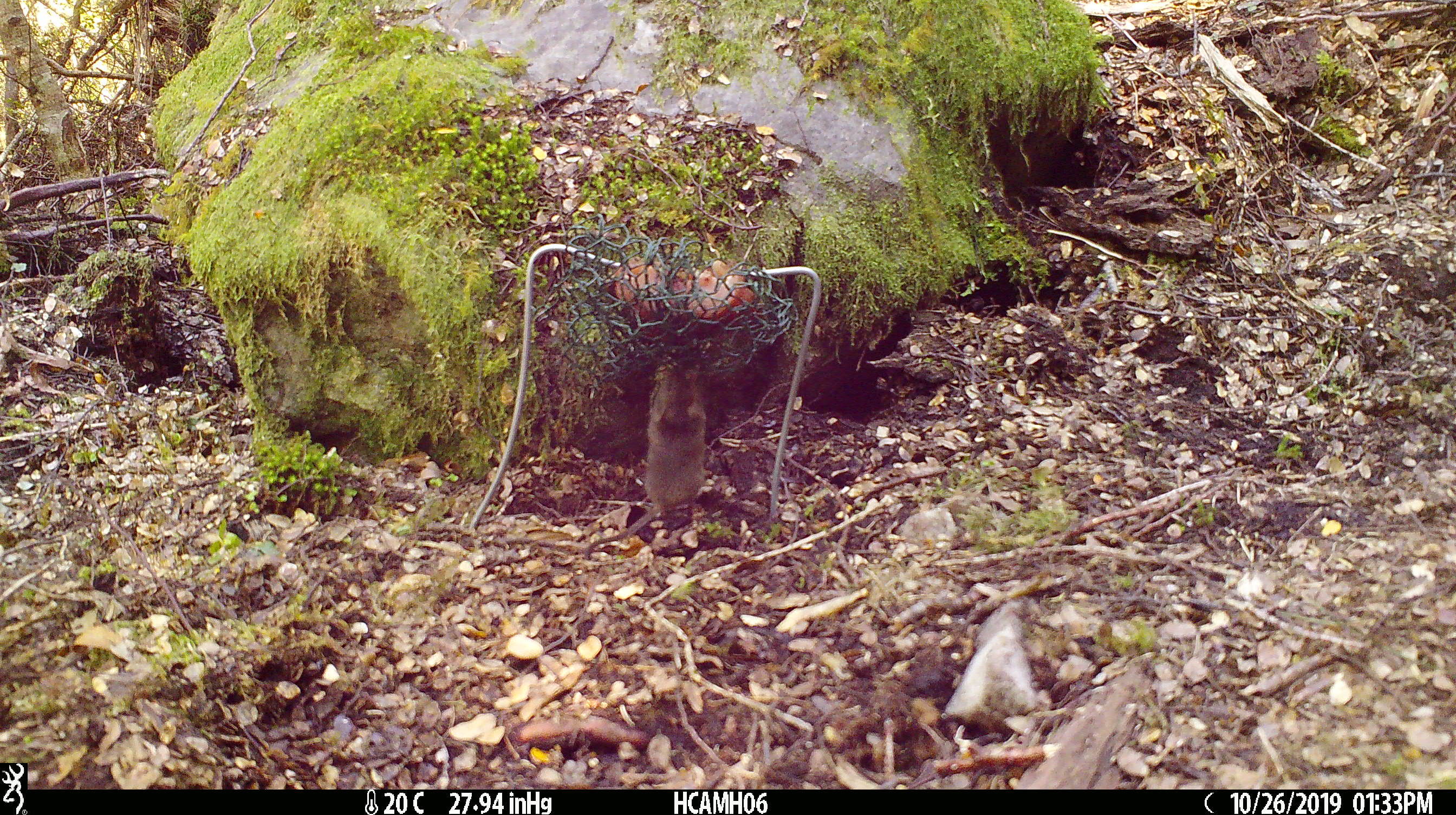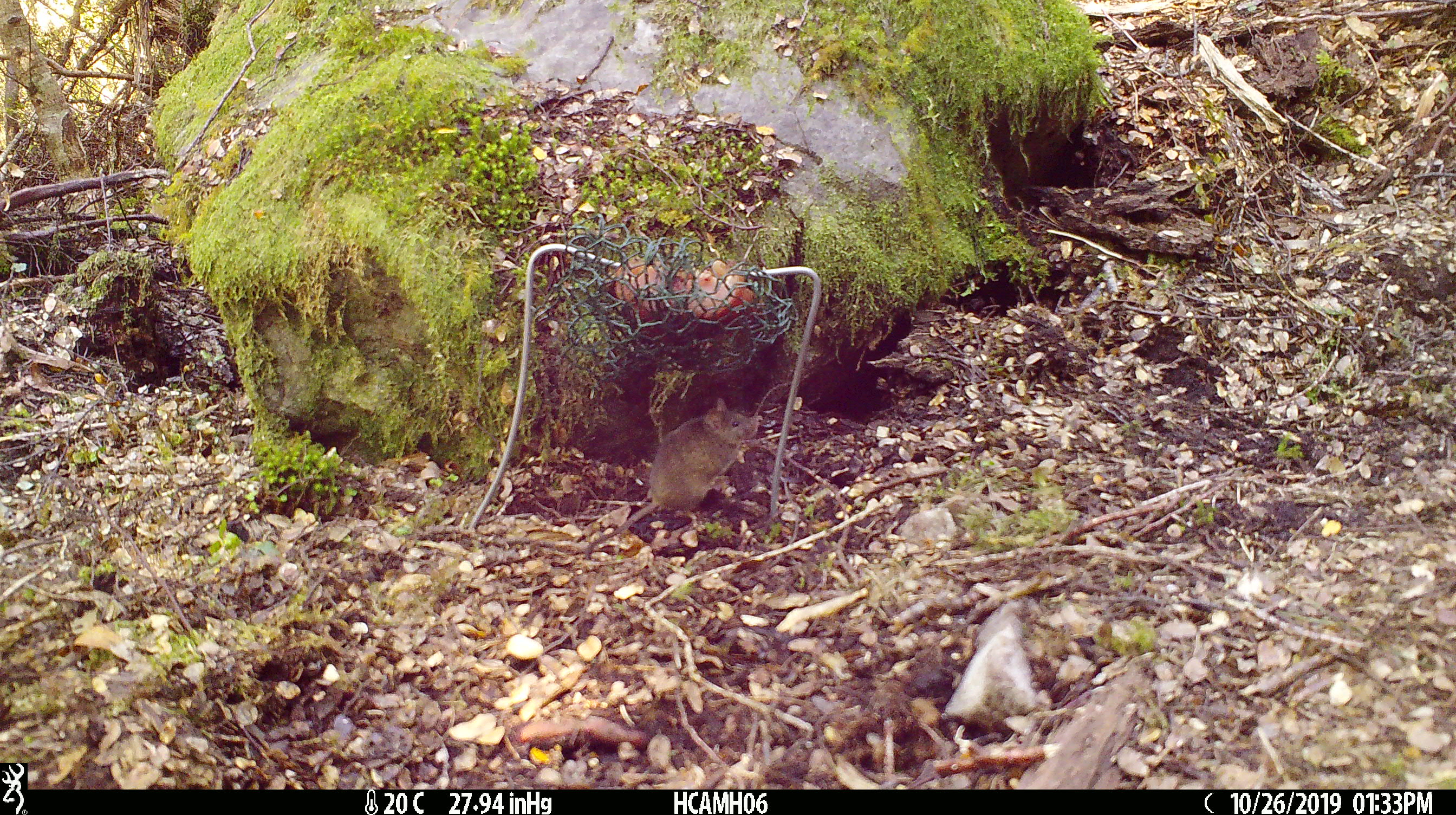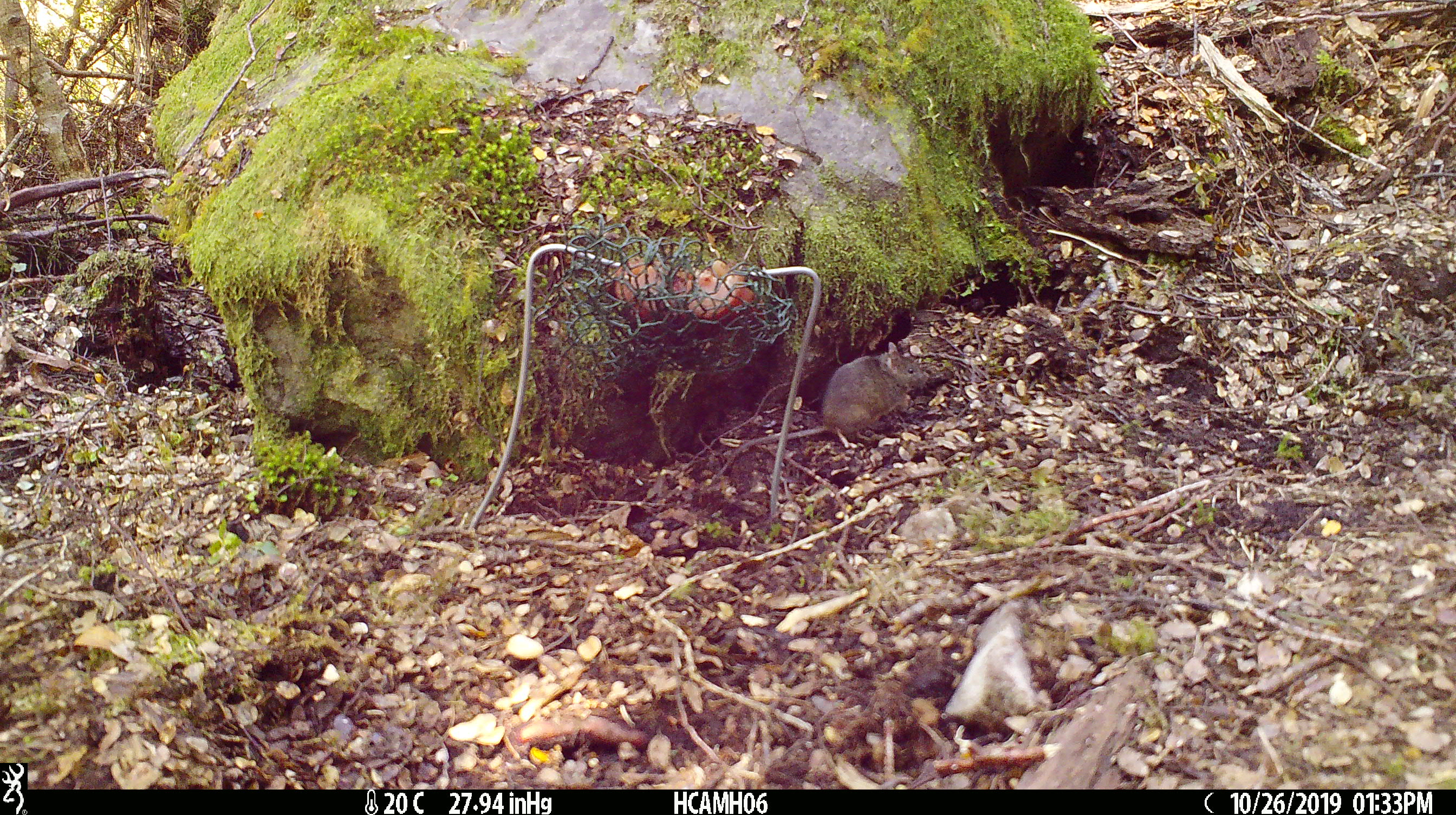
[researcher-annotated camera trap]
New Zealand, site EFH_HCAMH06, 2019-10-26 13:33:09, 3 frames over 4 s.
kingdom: Animalia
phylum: Chordata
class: Mammalia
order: Rodentia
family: Muridae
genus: Mus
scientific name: Mus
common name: mouse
Mouse (Mus).